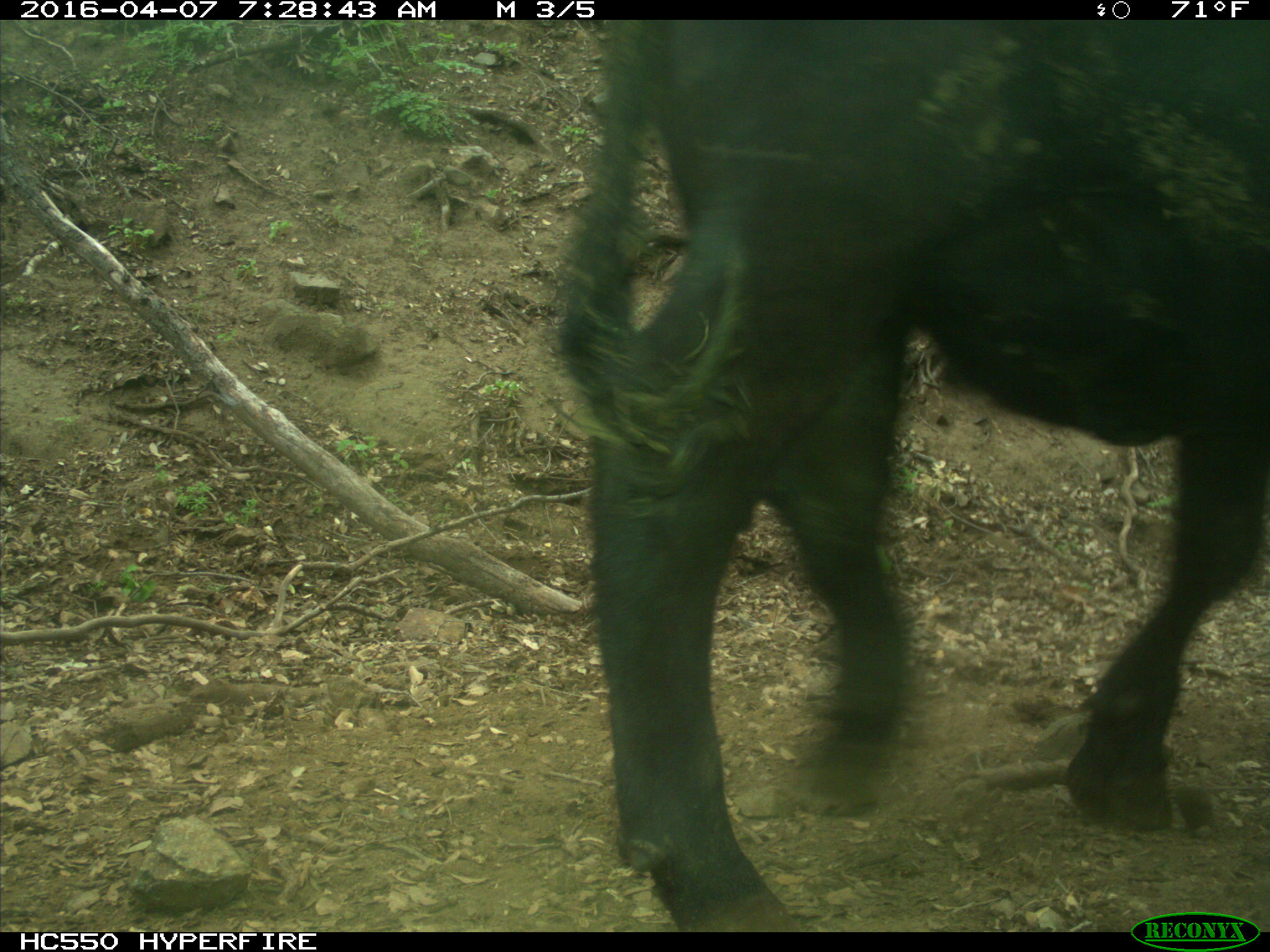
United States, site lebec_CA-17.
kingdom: Animalia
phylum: Chordata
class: Mammalia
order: Artiodactyla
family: Bovidae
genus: Bos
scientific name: Bos taurus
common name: domestic cow